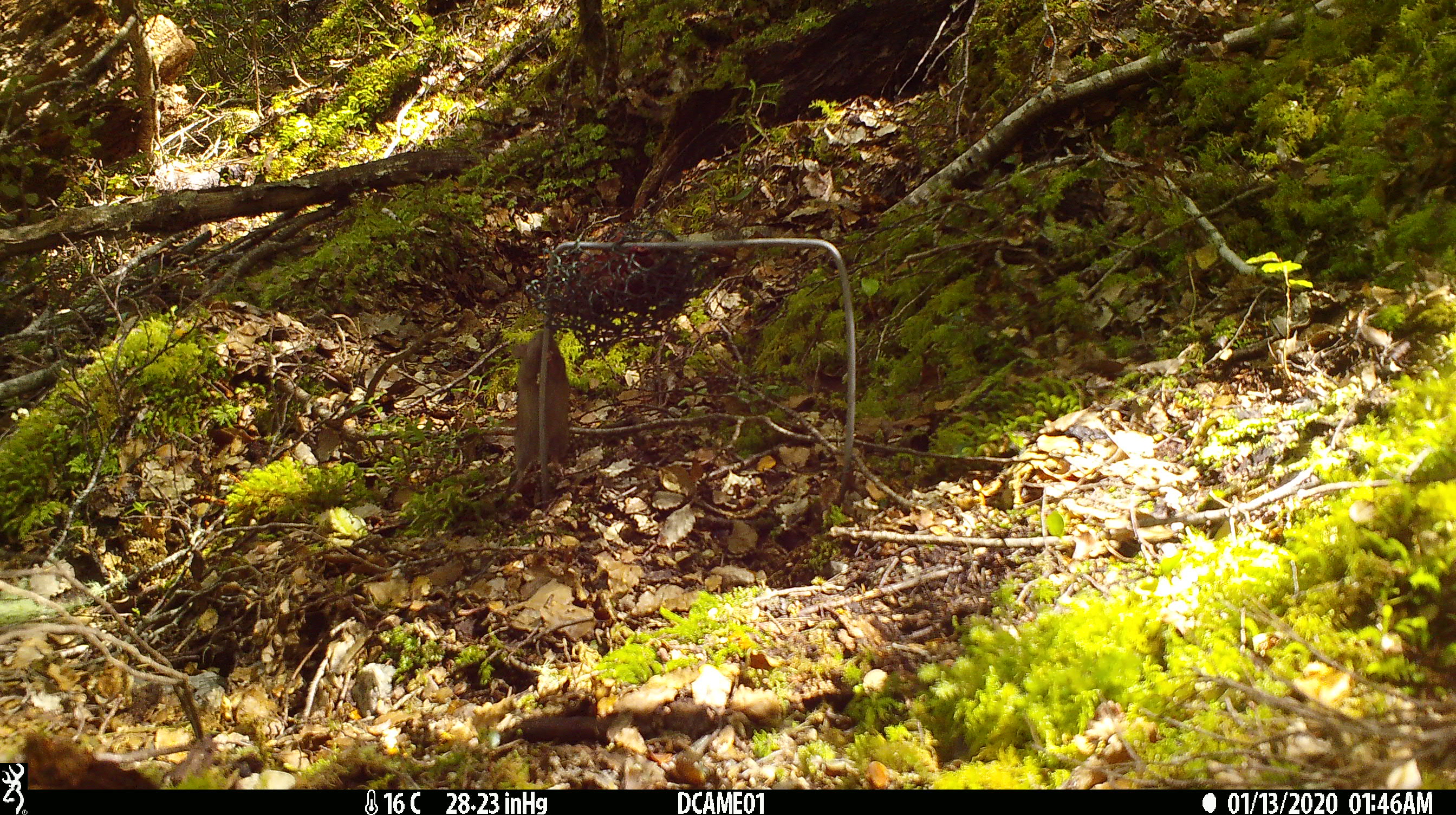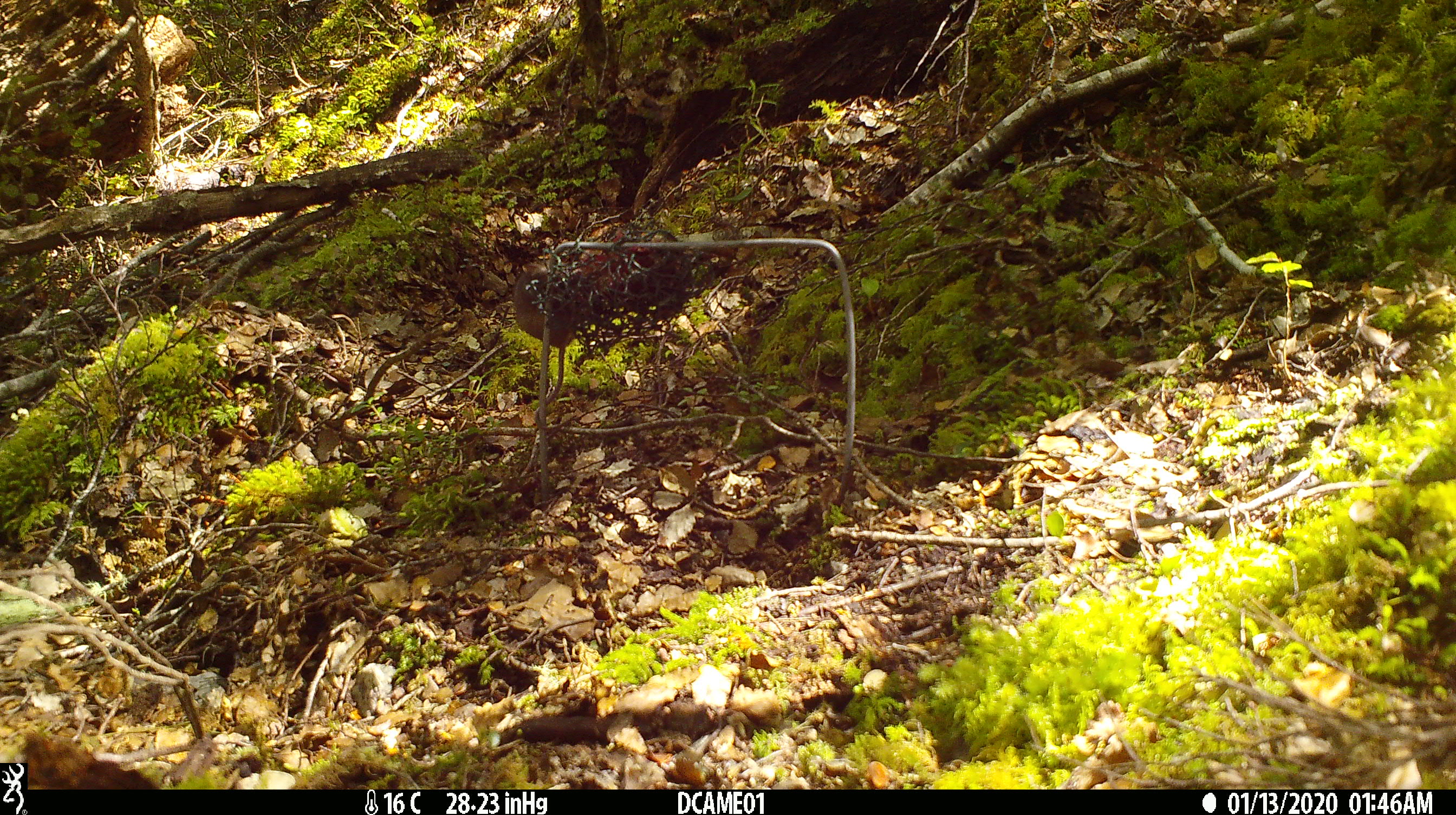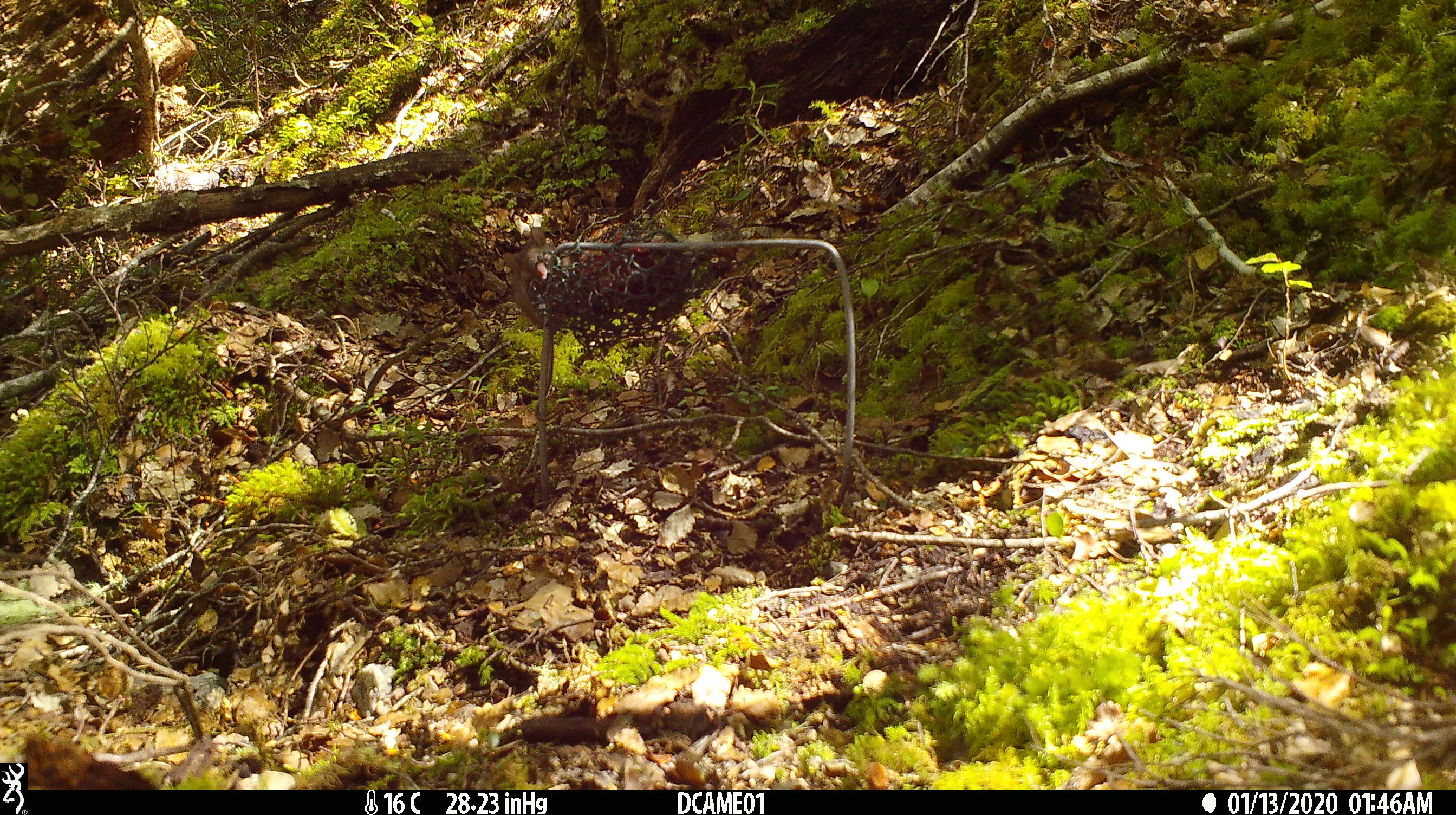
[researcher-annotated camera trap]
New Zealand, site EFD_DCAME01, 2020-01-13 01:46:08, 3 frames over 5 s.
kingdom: Animalia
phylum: Chordata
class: Mammalia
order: Rodentia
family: Muridae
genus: Mus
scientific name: Mus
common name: mouse